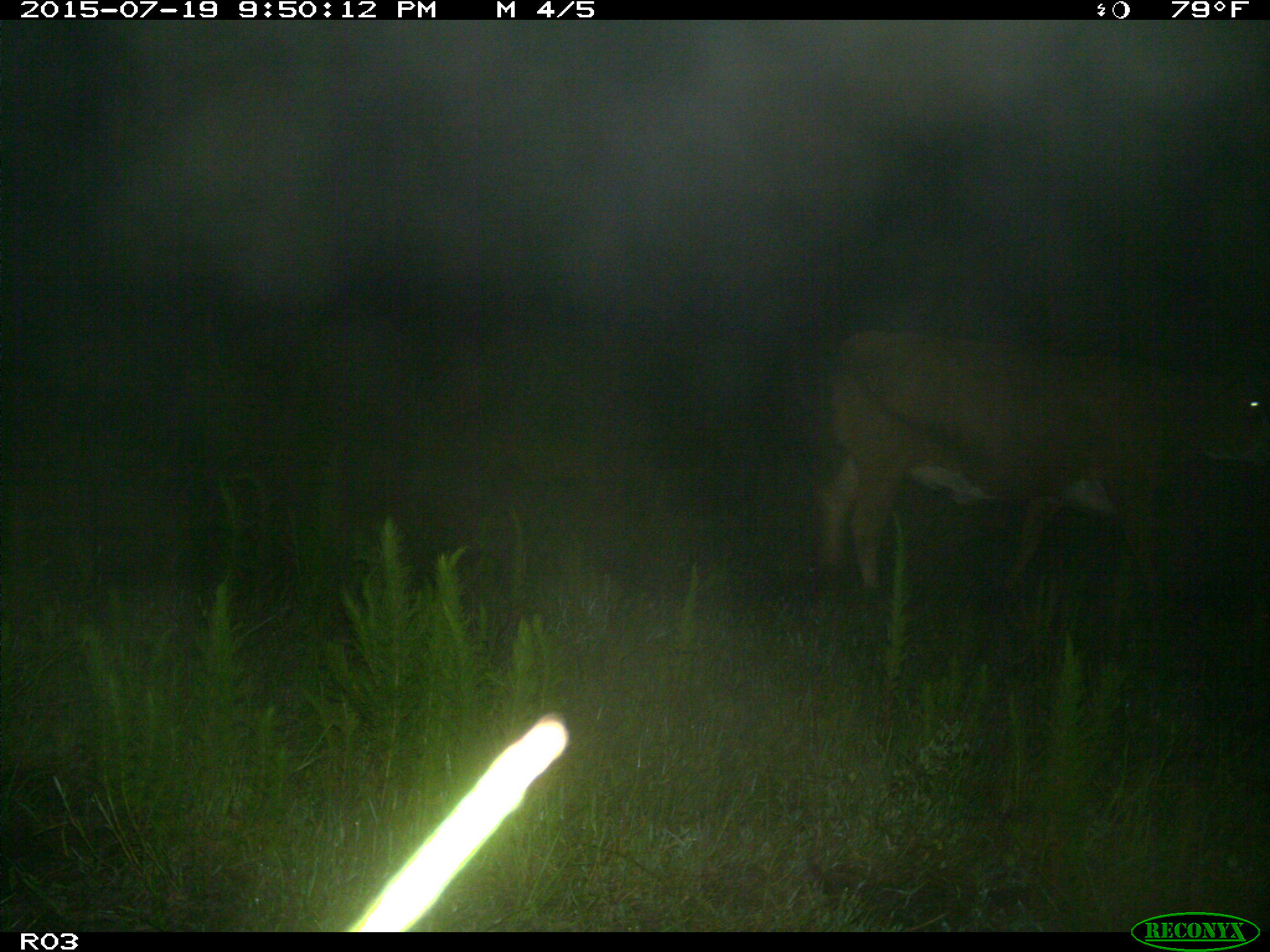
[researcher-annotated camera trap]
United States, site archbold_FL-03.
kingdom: Animalia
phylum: Chordata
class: Mammalia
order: Artiodactyla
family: Bovidae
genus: Bos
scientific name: Bos taurus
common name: domestic cow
Bos taurus (domestic cow).